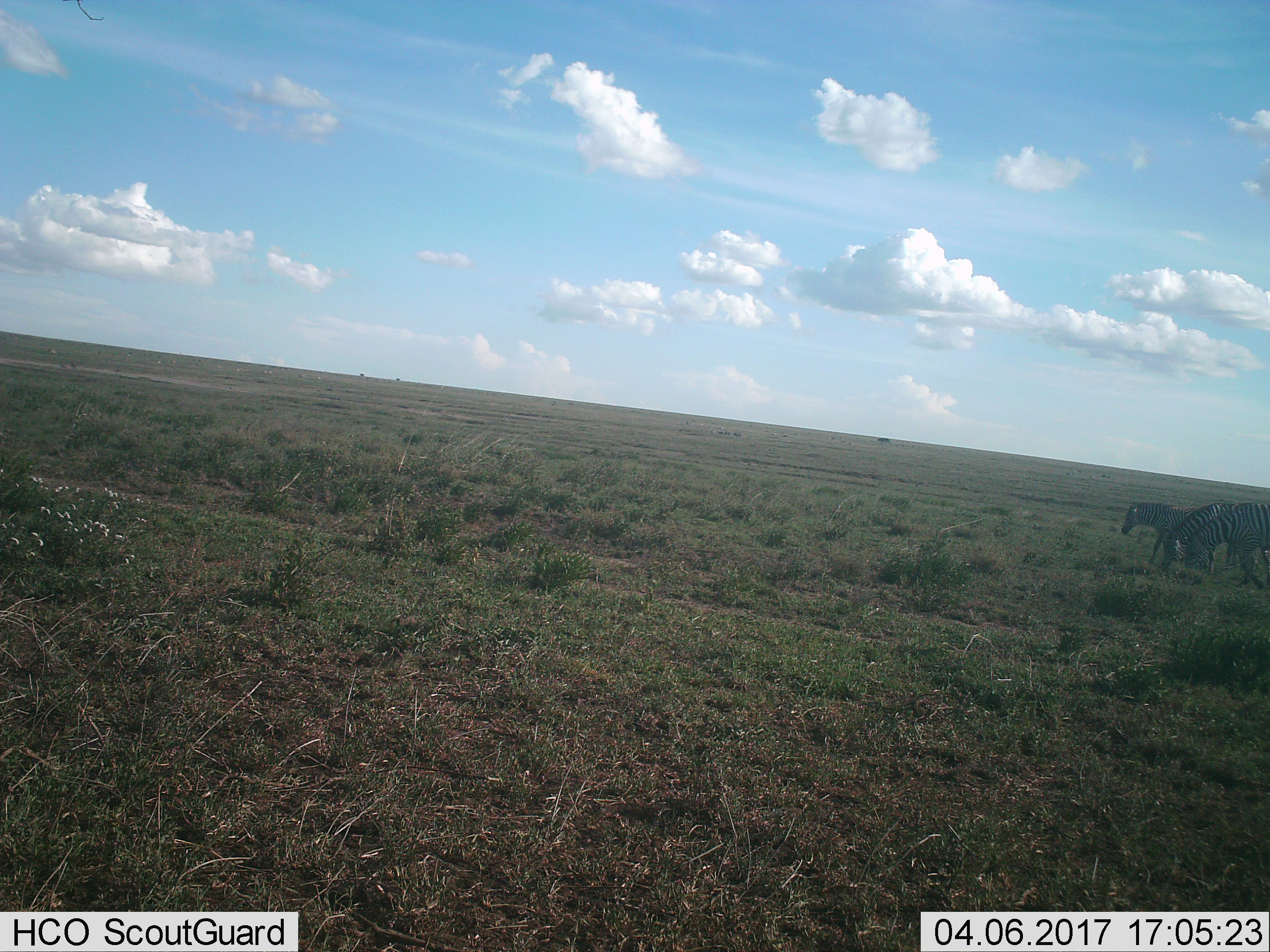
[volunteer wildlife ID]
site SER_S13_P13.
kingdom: Animalia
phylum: Chordata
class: Mammalia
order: Perissodactyla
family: Equidae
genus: Equus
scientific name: Equus quagga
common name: plains zebra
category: zebraplains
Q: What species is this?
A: Zebraplains (plains zebra) (Equus quagga).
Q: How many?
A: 3.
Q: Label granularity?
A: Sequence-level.